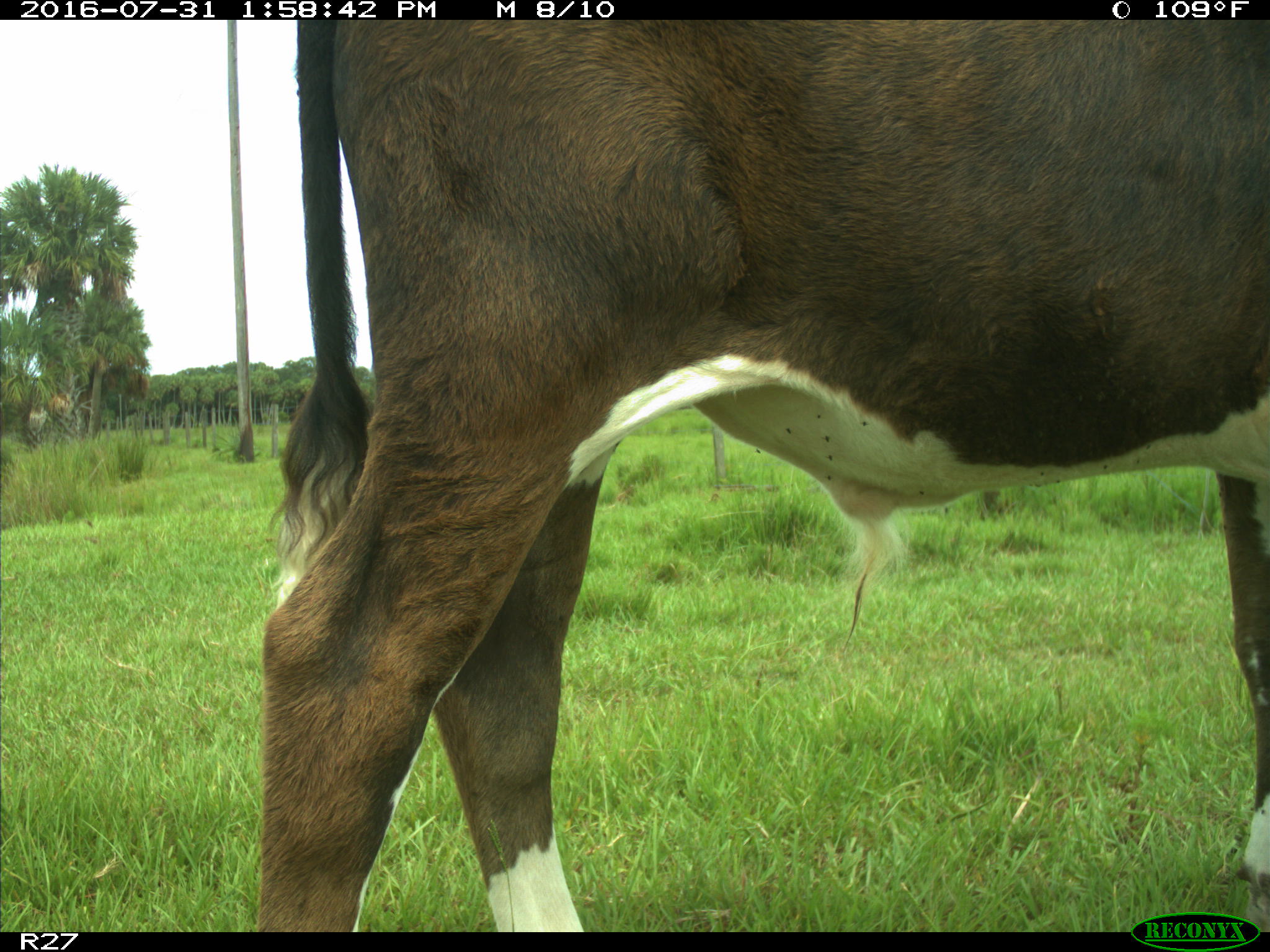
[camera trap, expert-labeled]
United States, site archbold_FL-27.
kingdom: Animalia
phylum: Chordata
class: Mammalia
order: Artiodactyla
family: Bovidae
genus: Bos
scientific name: Bos taurus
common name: domestic cow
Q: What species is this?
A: Bos taurus (domestic cow).